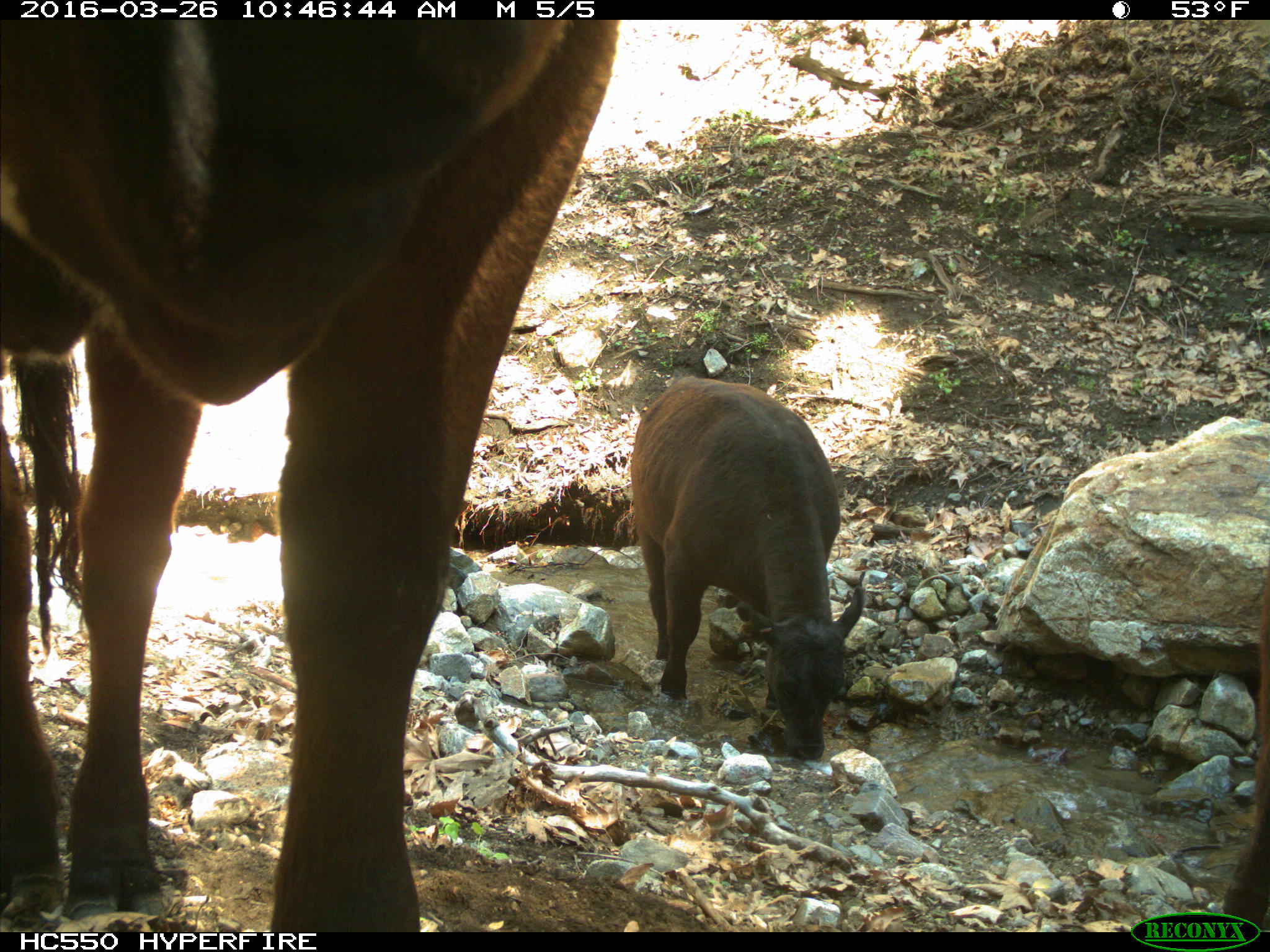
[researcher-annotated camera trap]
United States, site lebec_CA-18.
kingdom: Animalia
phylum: Chordata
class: Mammalia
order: Artiodactyla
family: Bovidae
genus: Bos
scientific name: Bos taurus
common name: domestic cow